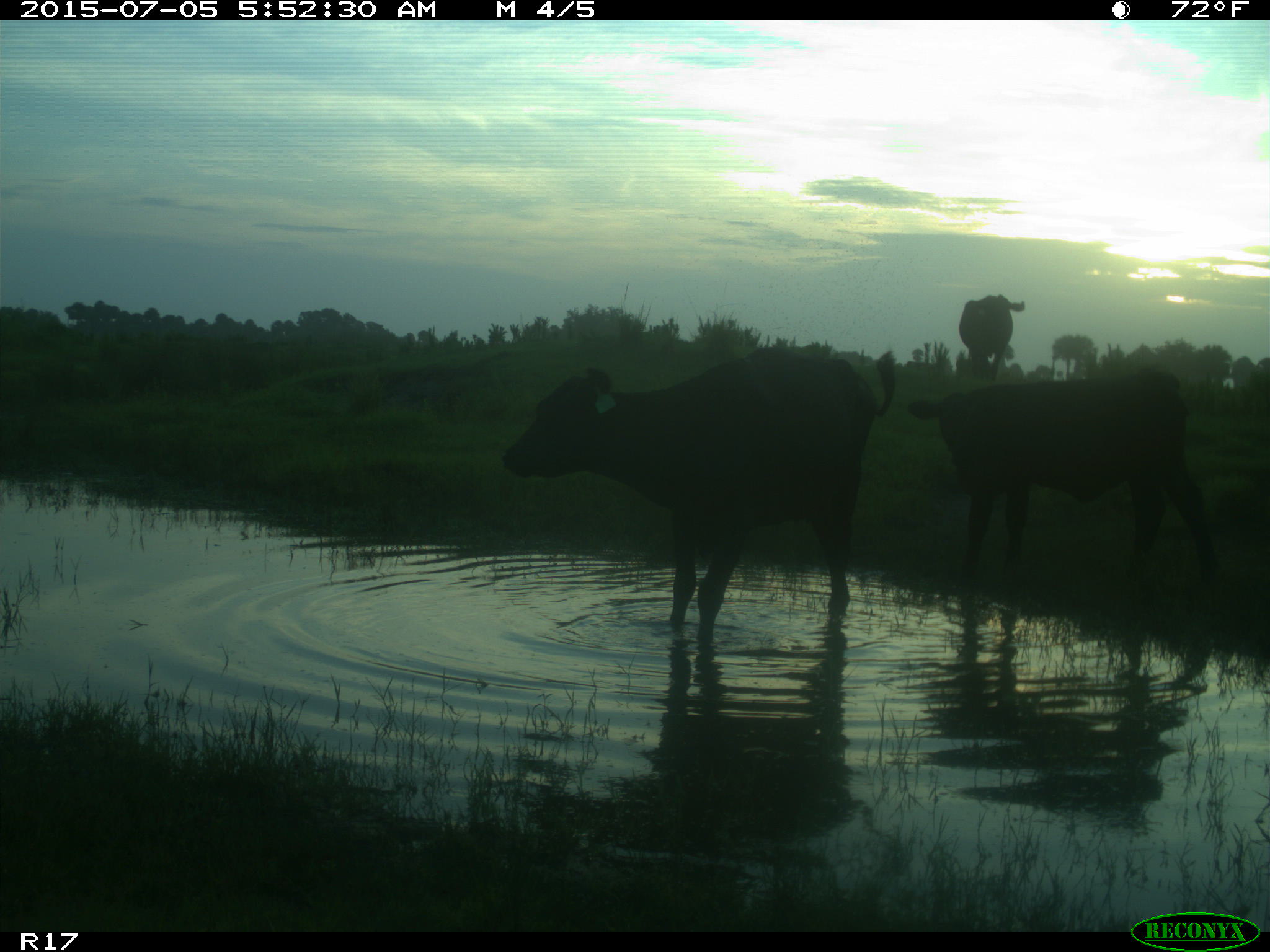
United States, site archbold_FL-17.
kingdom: Animalia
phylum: Chordata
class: Mammalia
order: Artiodactyla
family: Bovidae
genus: Bos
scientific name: Bos taurus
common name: domestic cow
Bos taurus (domestic cow).